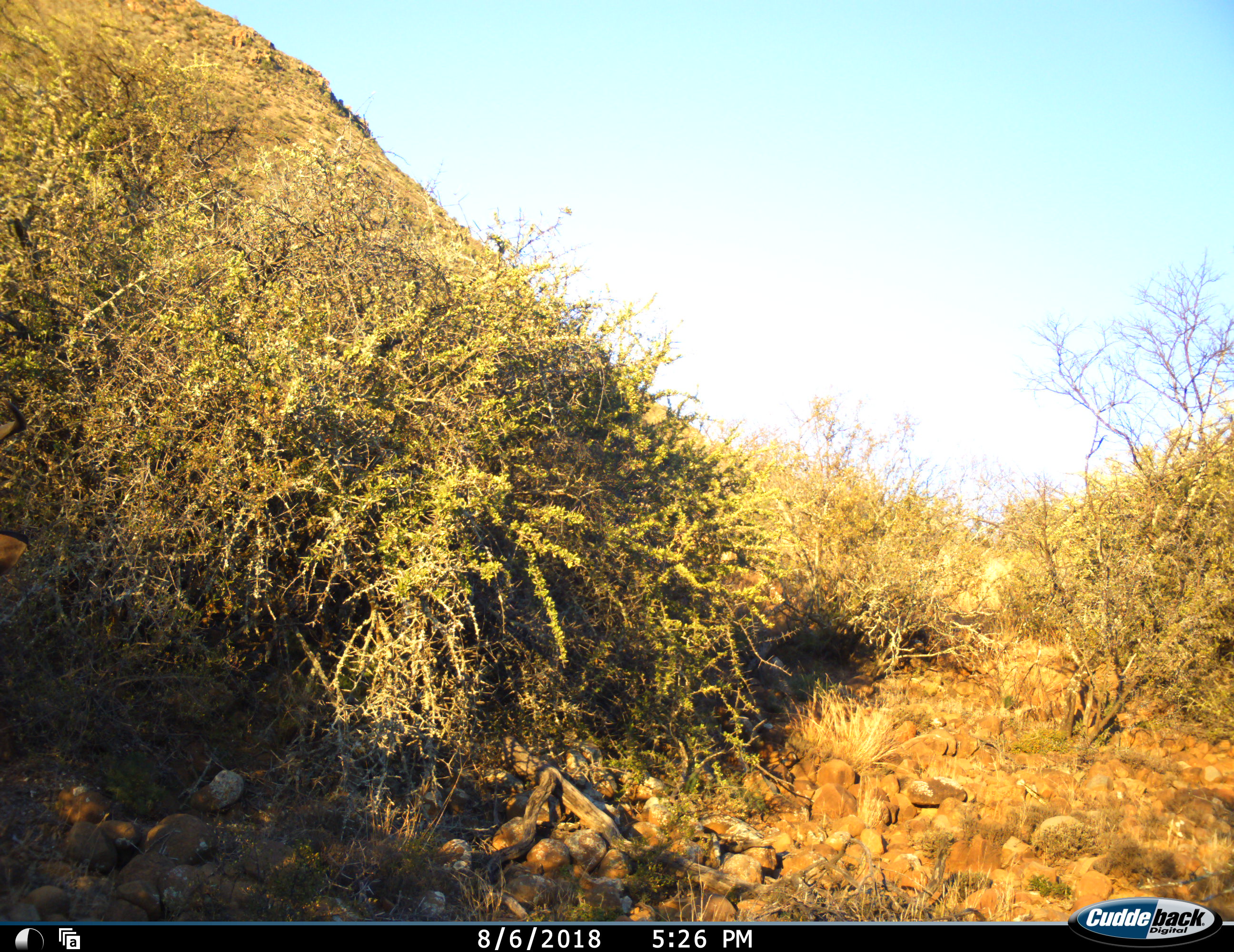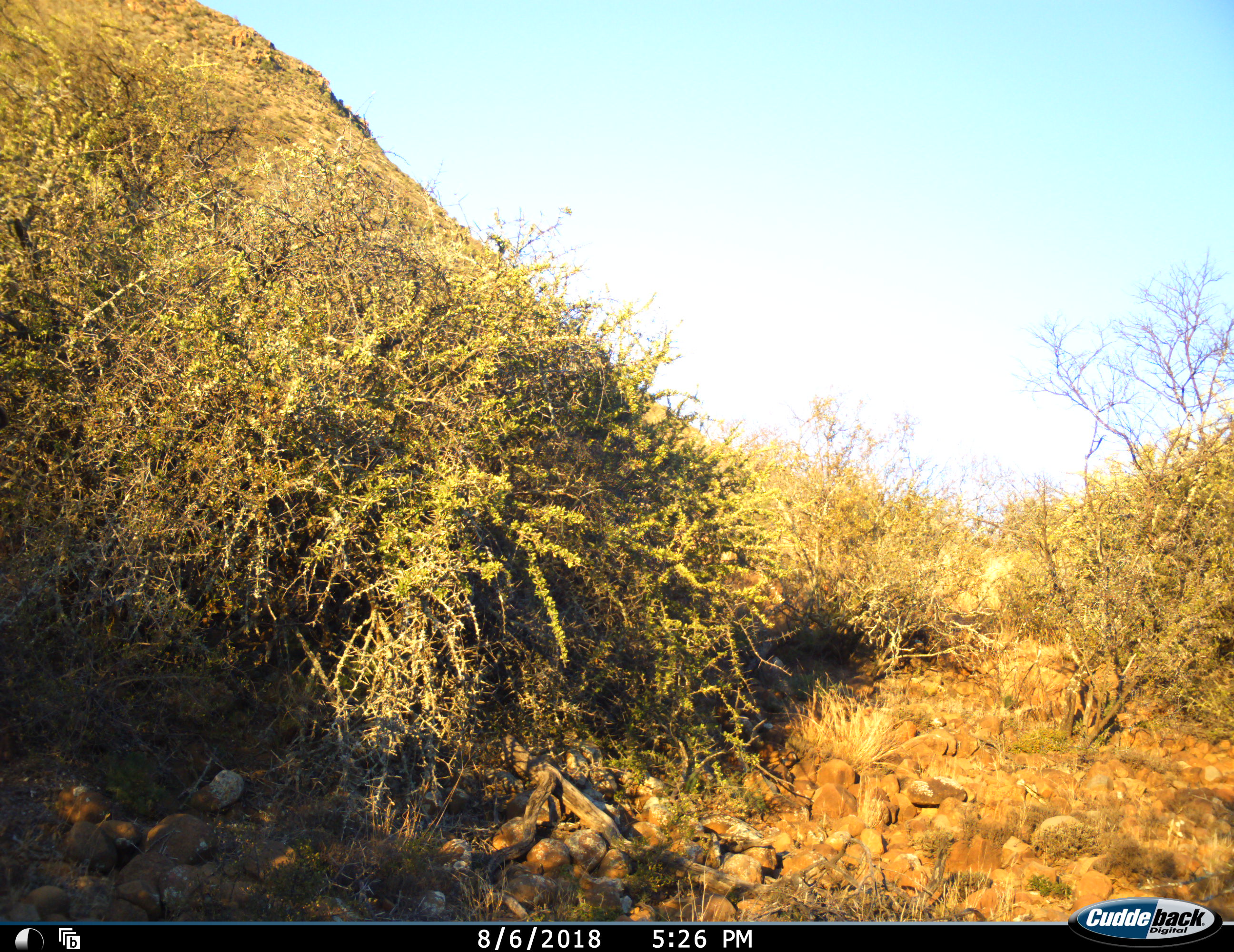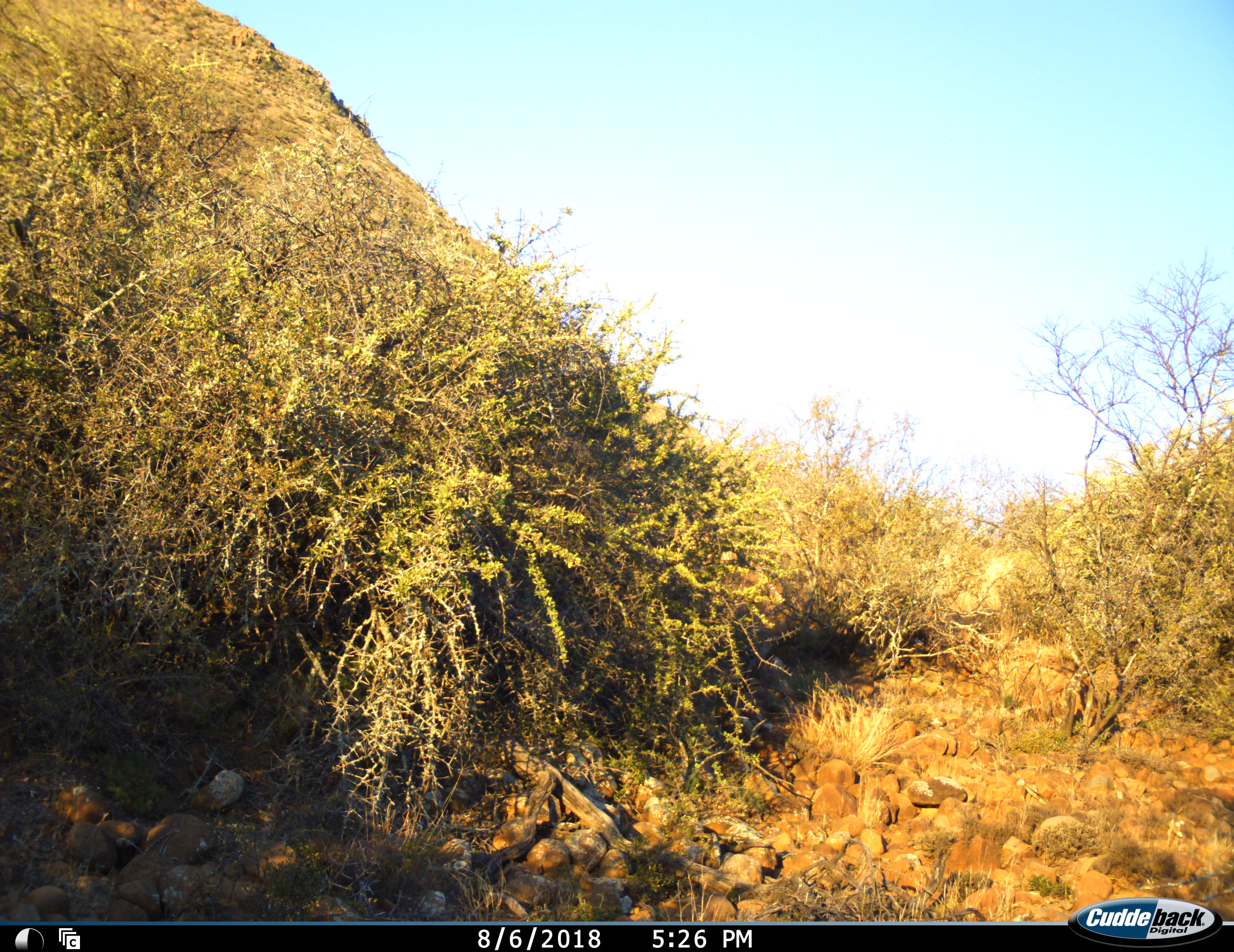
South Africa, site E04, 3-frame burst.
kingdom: Animalia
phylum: Chordata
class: Mammalia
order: Artiodactyla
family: Bovidae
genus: Alcelaphus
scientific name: Alcelaphus buselaphus caama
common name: red hartebeest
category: hartebeestred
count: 1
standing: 33%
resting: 0%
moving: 67%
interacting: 0%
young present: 0%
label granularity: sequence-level